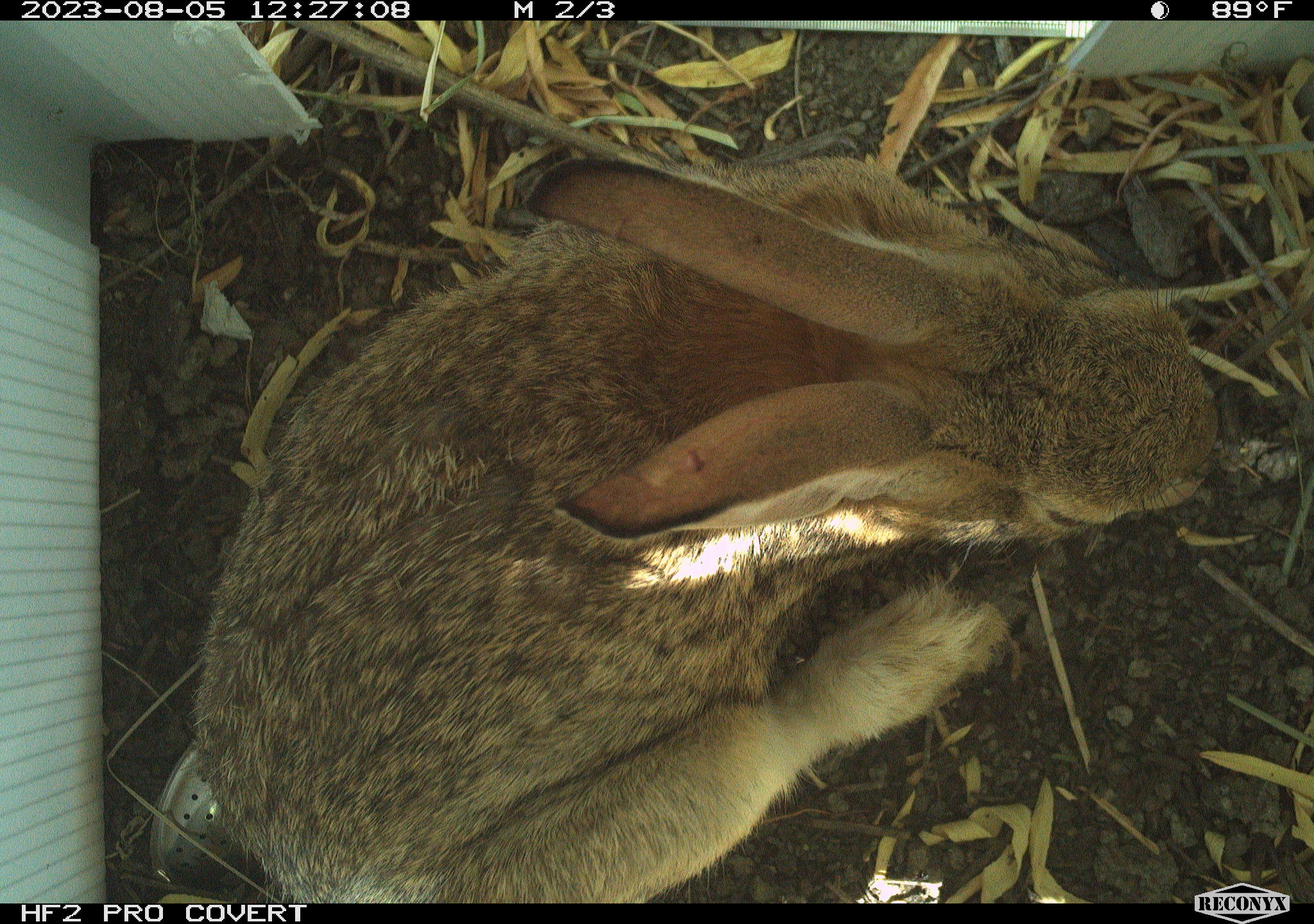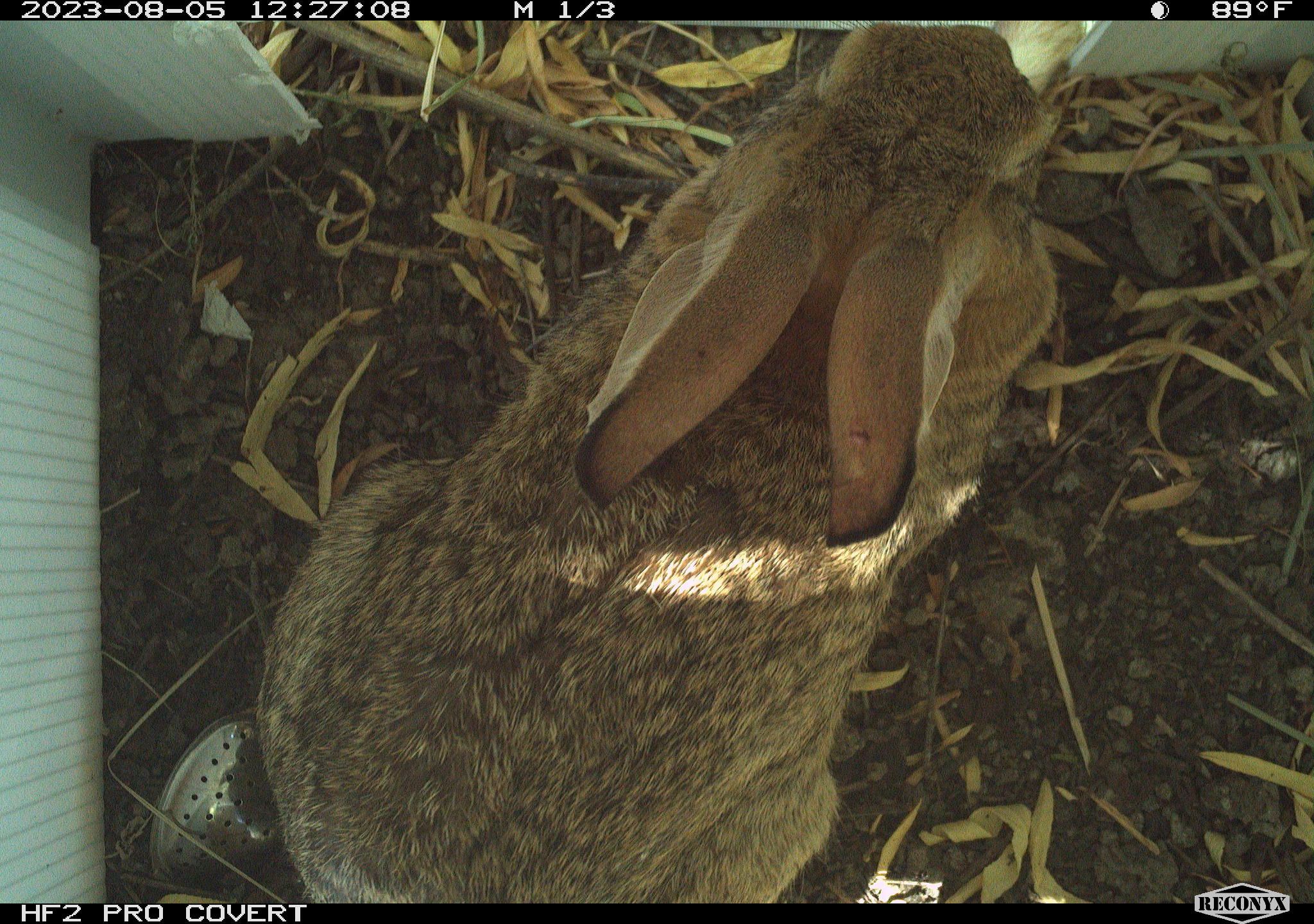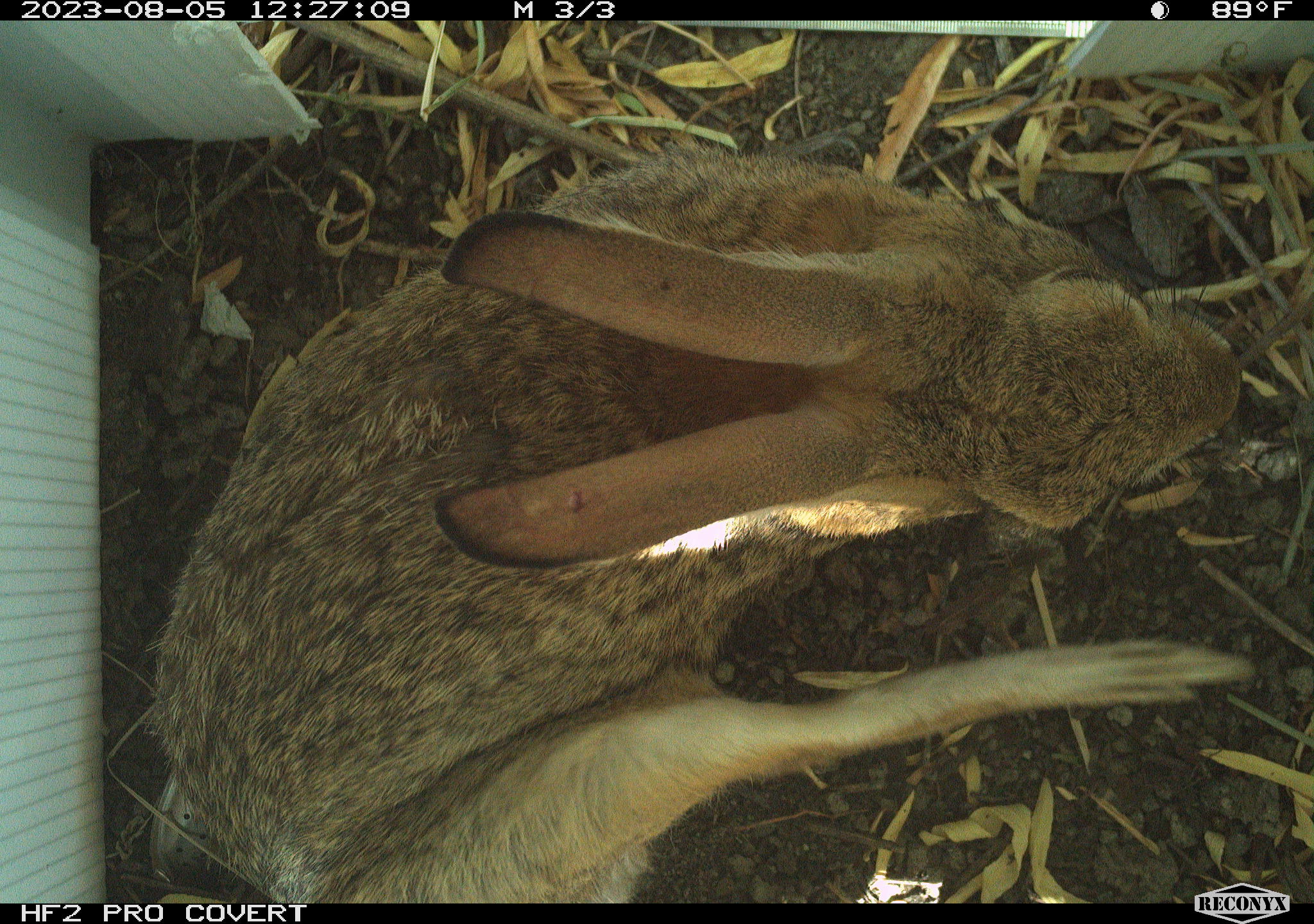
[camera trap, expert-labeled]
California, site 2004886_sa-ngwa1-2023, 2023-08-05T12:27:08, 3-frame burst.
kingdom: Animalia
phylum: Chordata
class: Mammalia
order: Lagomorpha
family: Leporidae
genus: Sylvilagus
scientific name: Sylvilagus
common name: cottontail rabbits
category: sylvilagus species